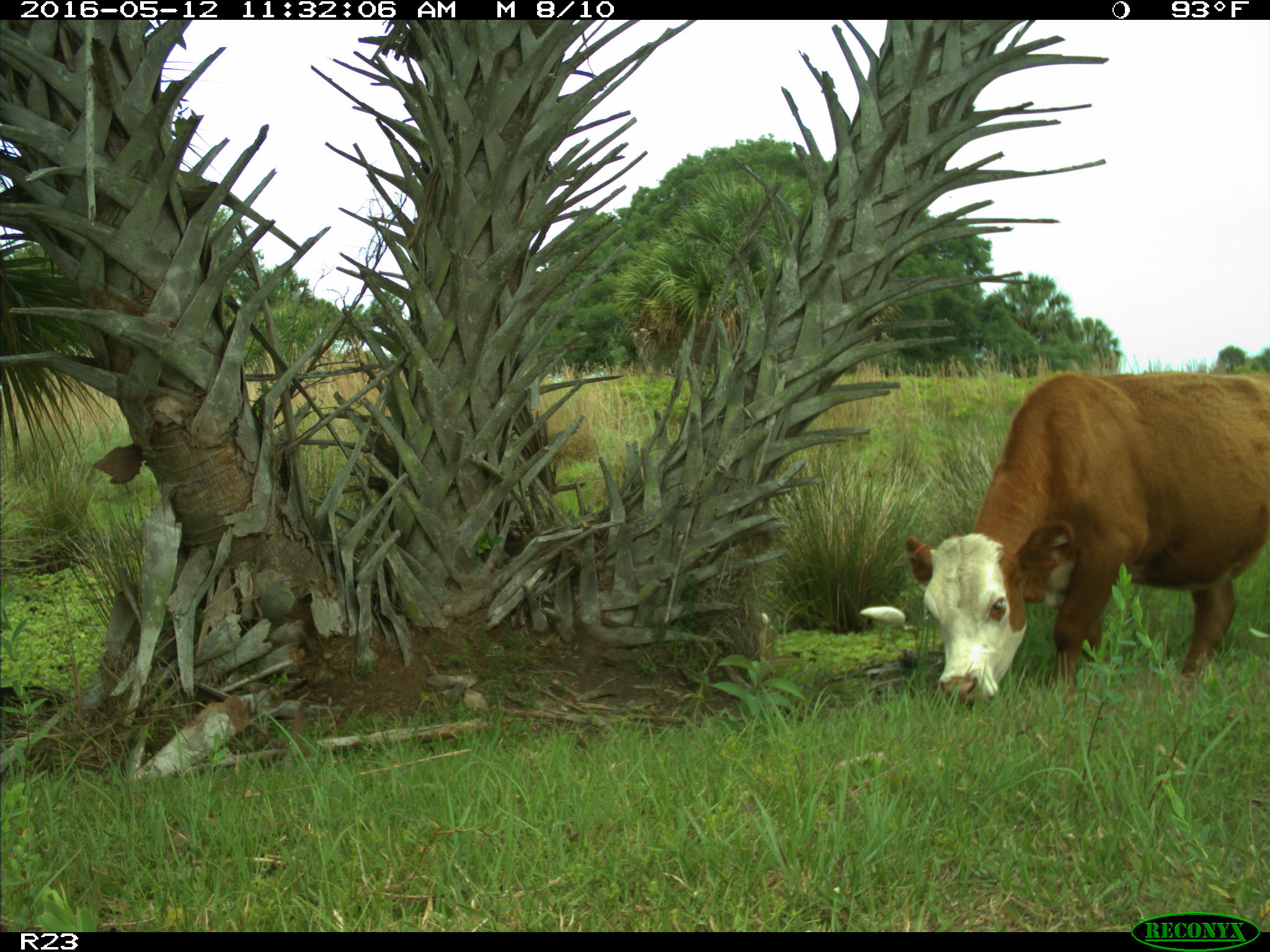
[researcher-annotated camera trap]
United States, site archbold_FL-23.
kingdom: Animalia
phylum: Chordata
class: Mammalia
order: Artiodactyla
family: Bovidae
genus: Bos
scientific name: Bos taurus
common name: domestic cow